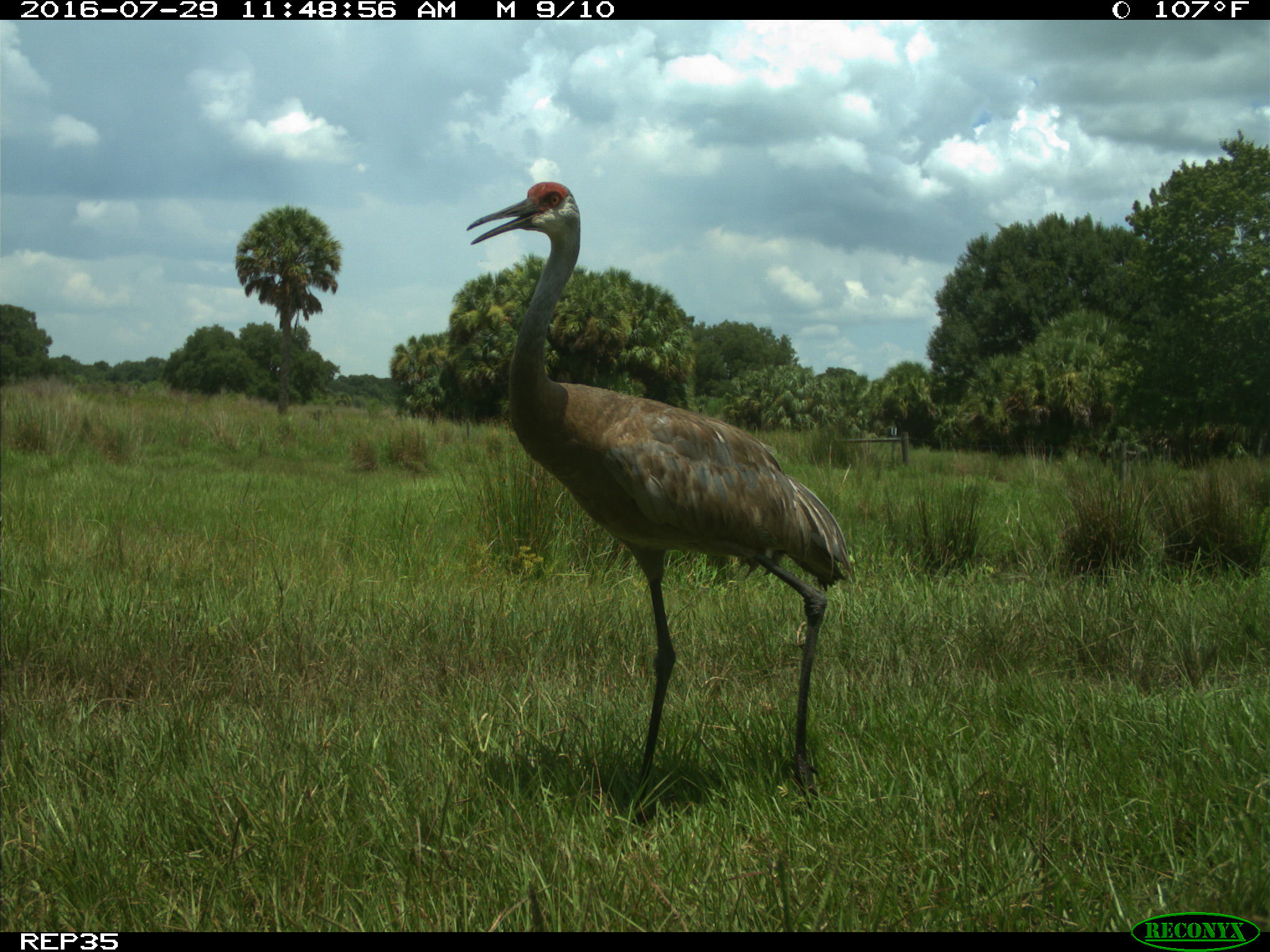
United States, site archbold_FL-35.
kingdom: Animalia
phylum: Chordata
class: Aves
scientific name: Aves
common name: birds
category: unidentified bird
Unidentified bird (birds) (Aves).